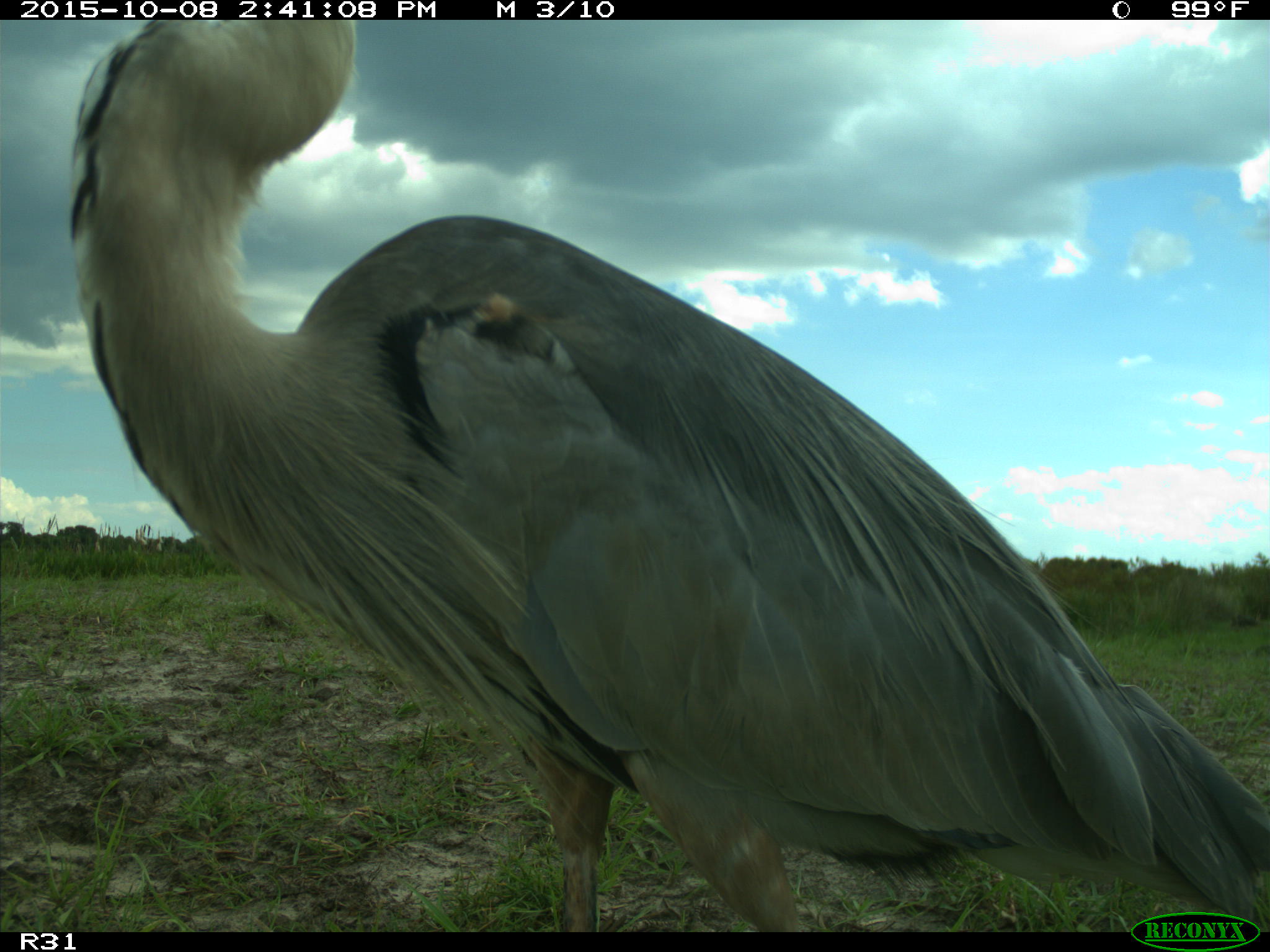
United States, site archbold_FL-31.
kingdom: Animalia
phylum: Chordata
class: Aves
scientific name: Aves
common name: birds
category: unidentified bird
Unidentified bird (birds) (Aves).